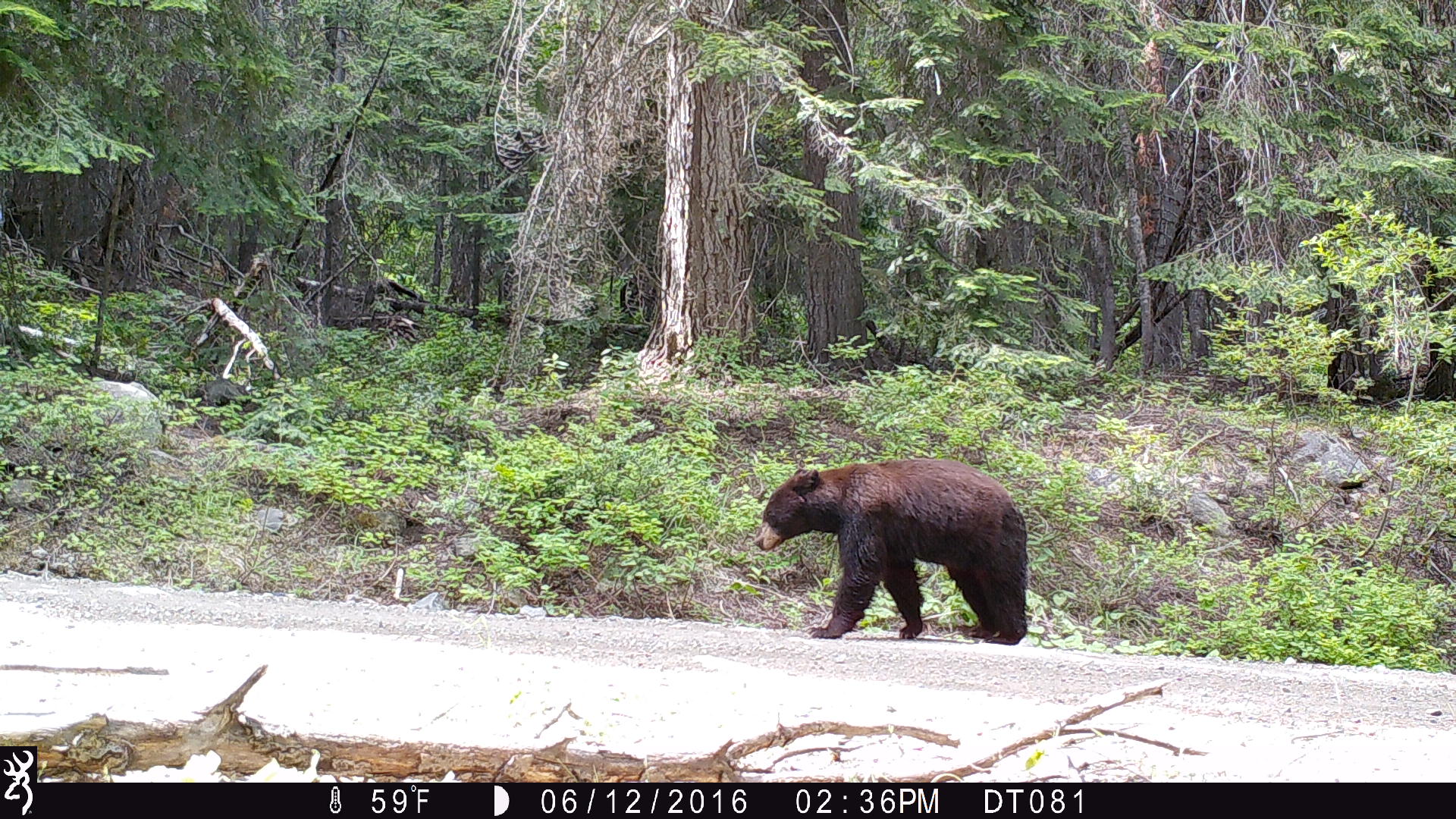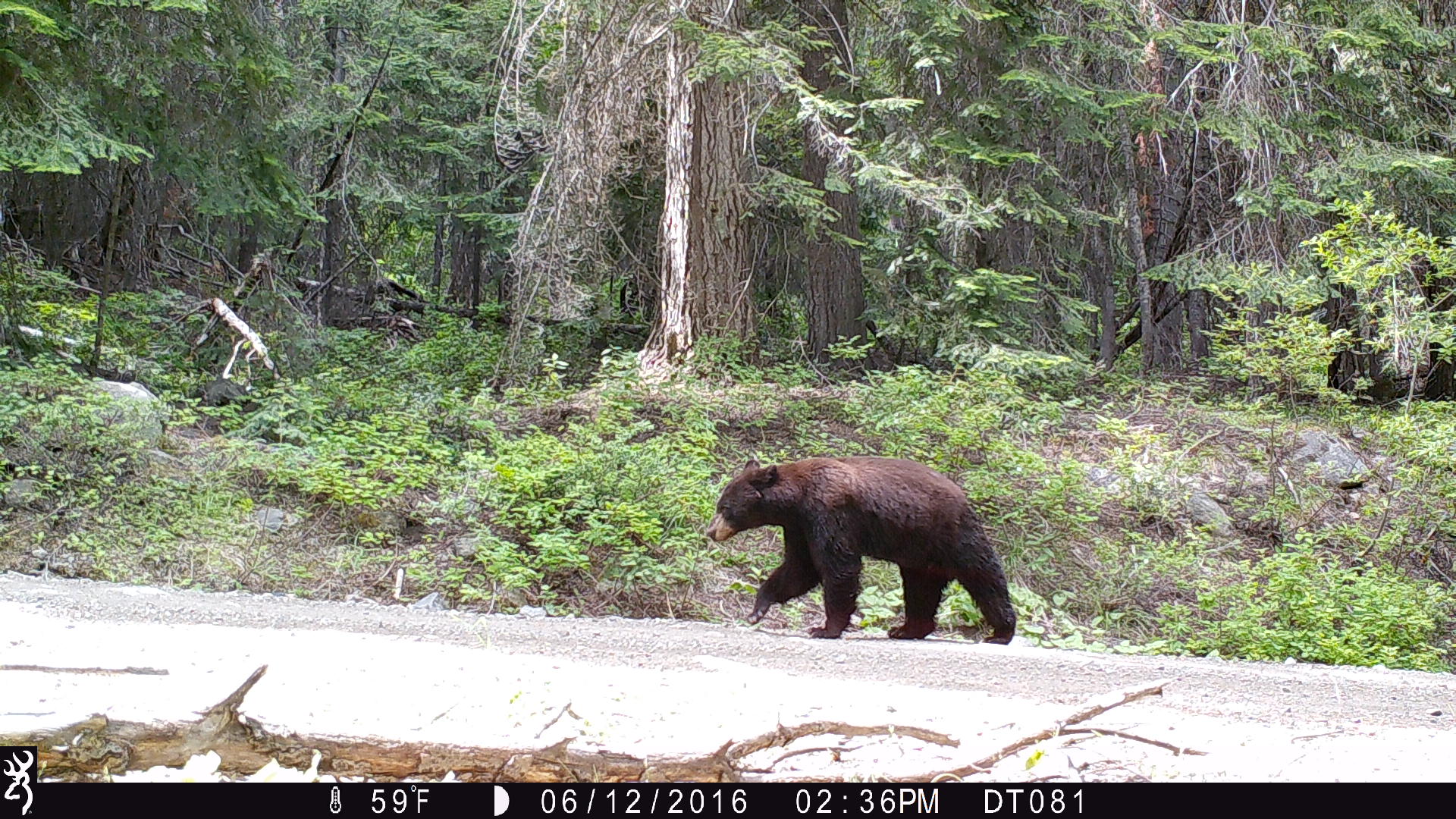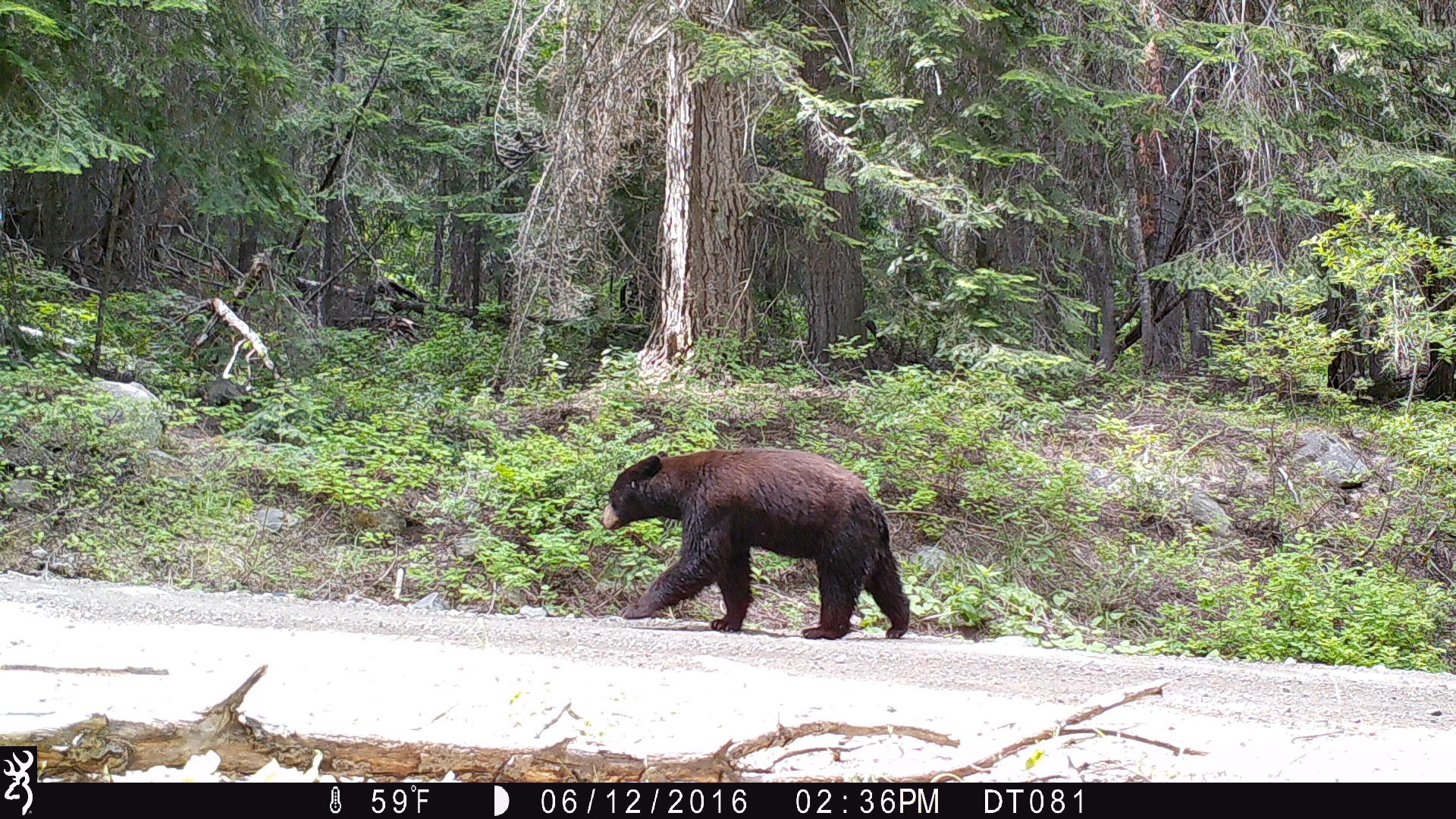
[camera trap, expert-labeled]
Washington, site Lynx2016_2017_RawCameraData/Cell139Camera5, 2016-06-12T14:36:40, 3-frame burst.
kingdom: Animalia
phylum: Chordata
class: Mammalia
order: Carnivora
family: Ursidae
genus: Ursus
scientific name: Ursus americanus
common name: american black bear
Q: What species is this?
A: Ursus americanus (american black bear).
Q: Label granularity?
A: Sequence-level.